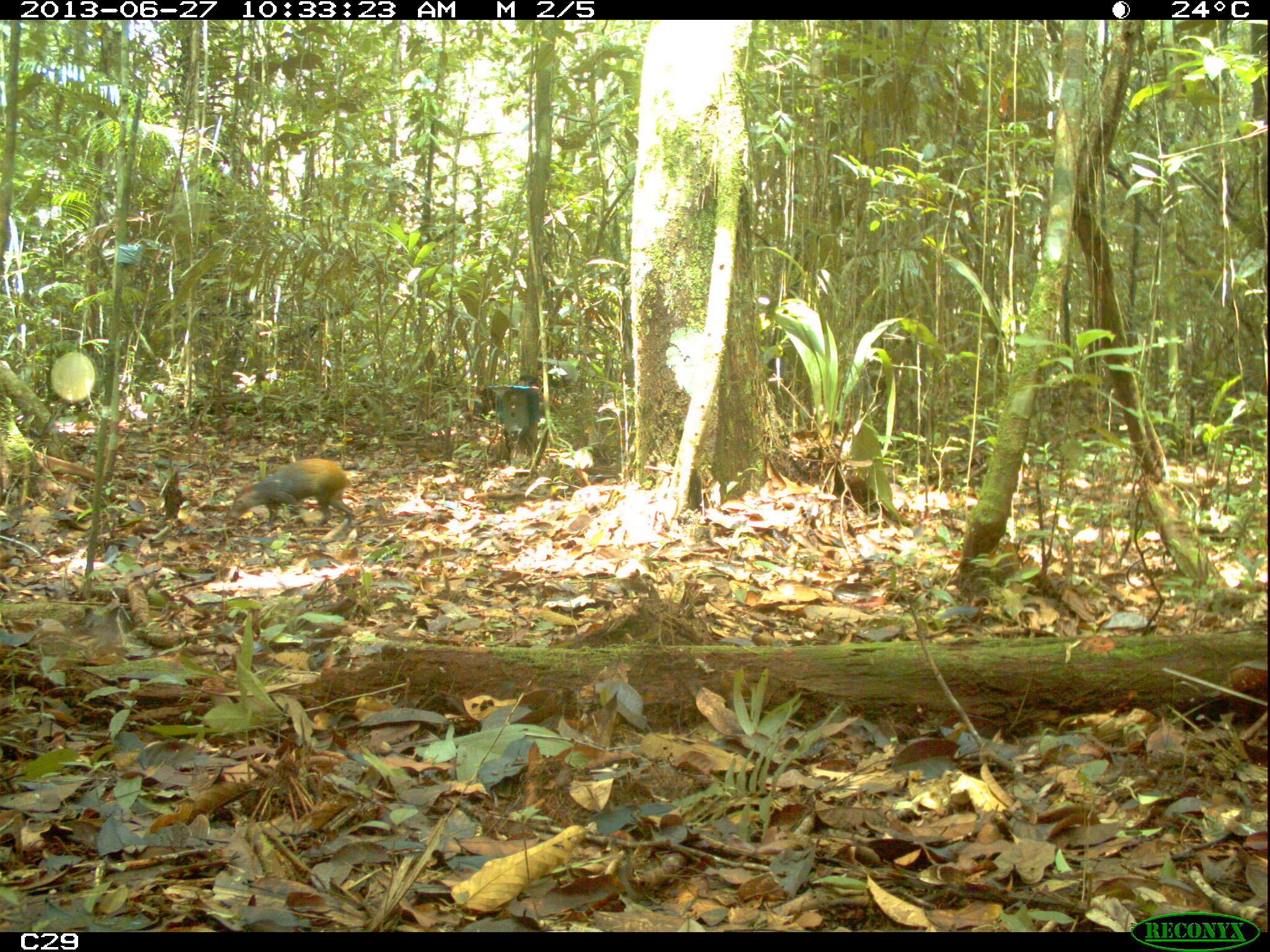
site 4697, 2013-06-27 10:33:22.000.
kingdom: Animalia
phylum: Chordata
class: Mammalia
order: Rodentia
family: Dasyproctidae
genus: Dasyprocta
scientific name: Dasyprocta leporina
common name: red-rumped agouti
Dasyprocta leporina (red-rumped agouti), count 1, age adult.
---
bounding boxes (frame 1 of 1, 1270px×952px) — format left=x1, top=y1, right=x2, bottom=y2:
dasyprocta leporina: left=226, top=459, right=353, bottom=527